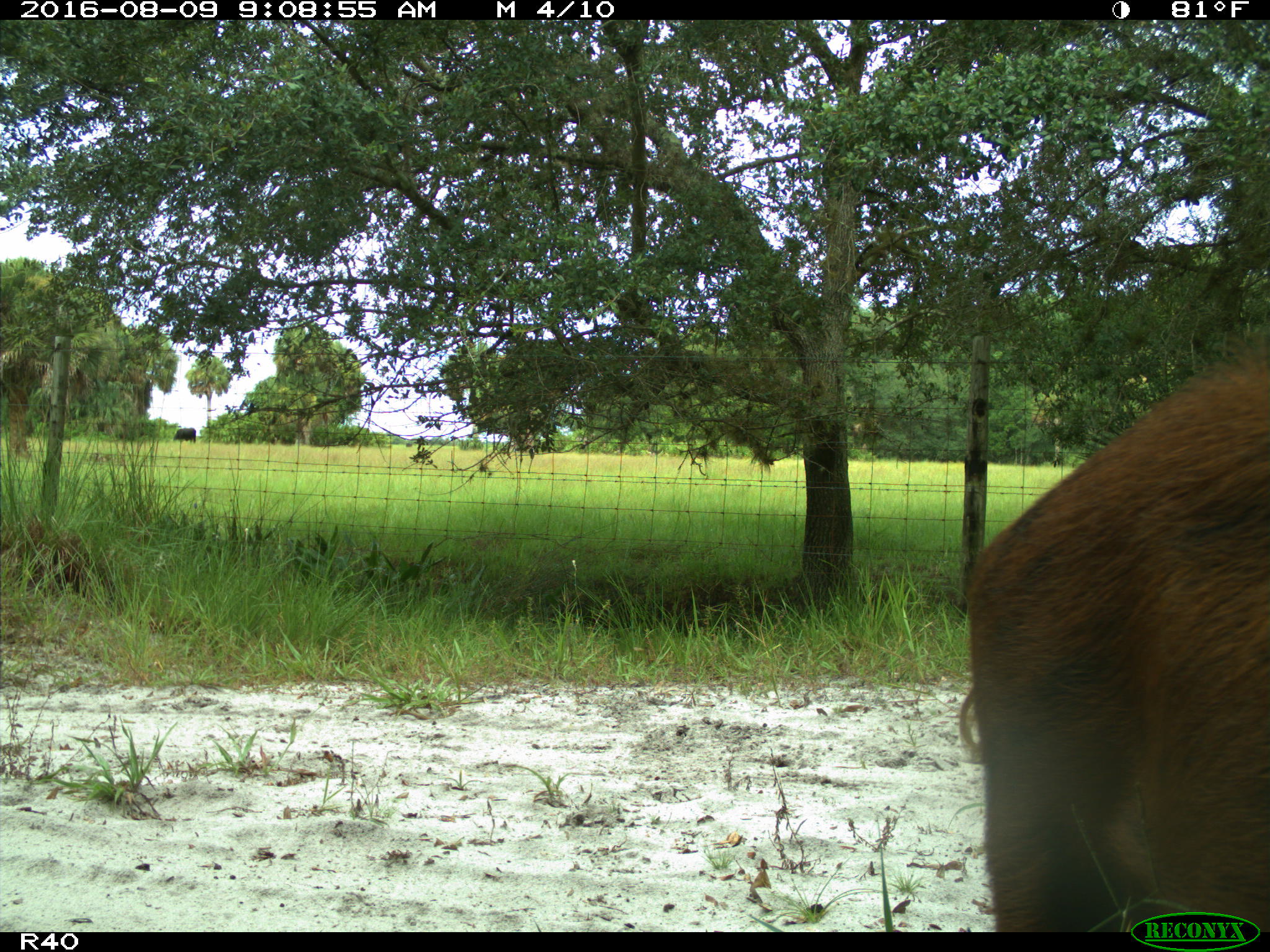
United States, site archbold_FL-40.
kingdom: Animalia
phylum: Chordata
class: Mammalia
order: Artiodactyla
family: Suidae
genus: Sus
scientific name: Sus scrofa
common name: wild boar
Sus scrofa (wild boar).